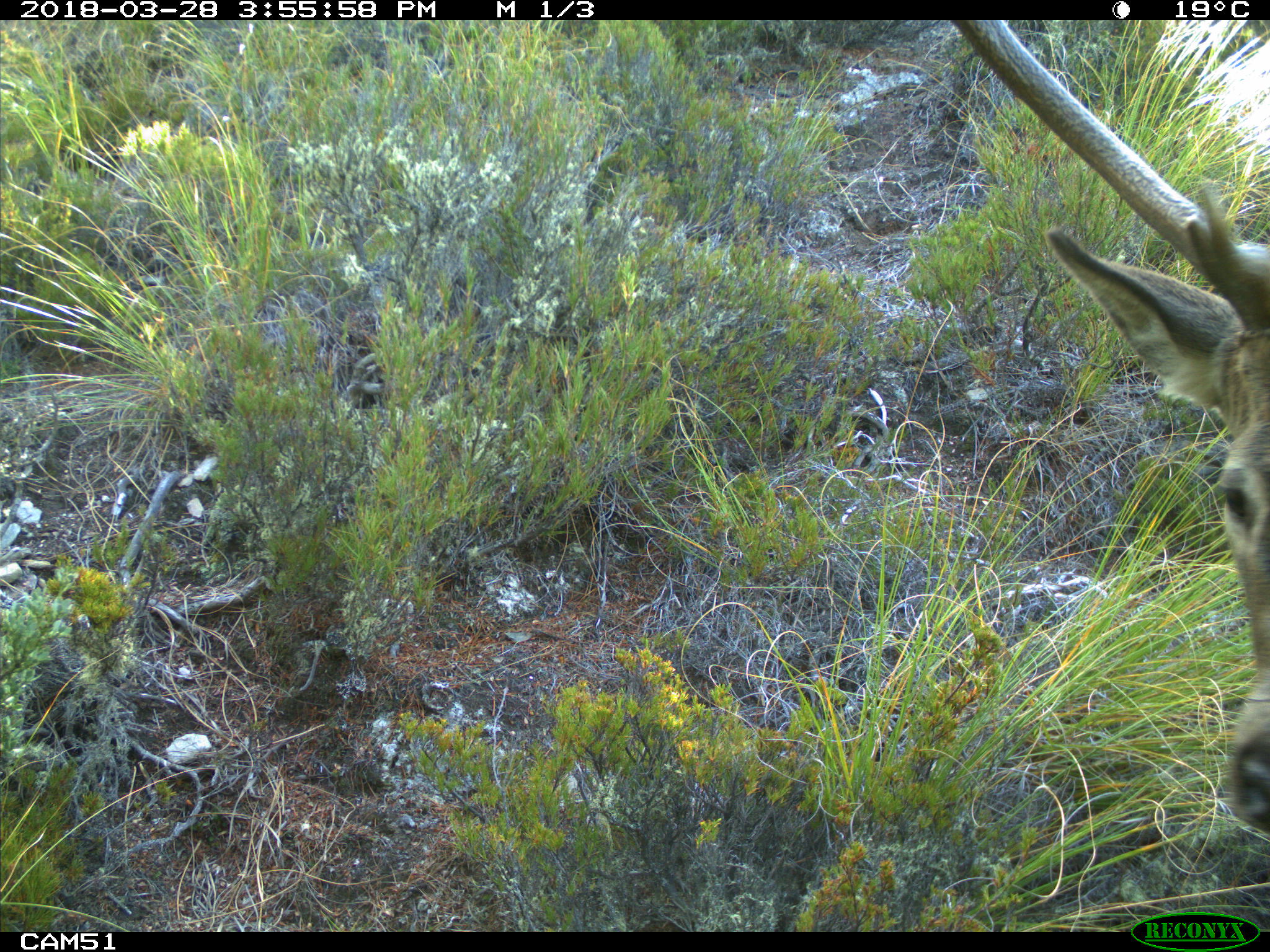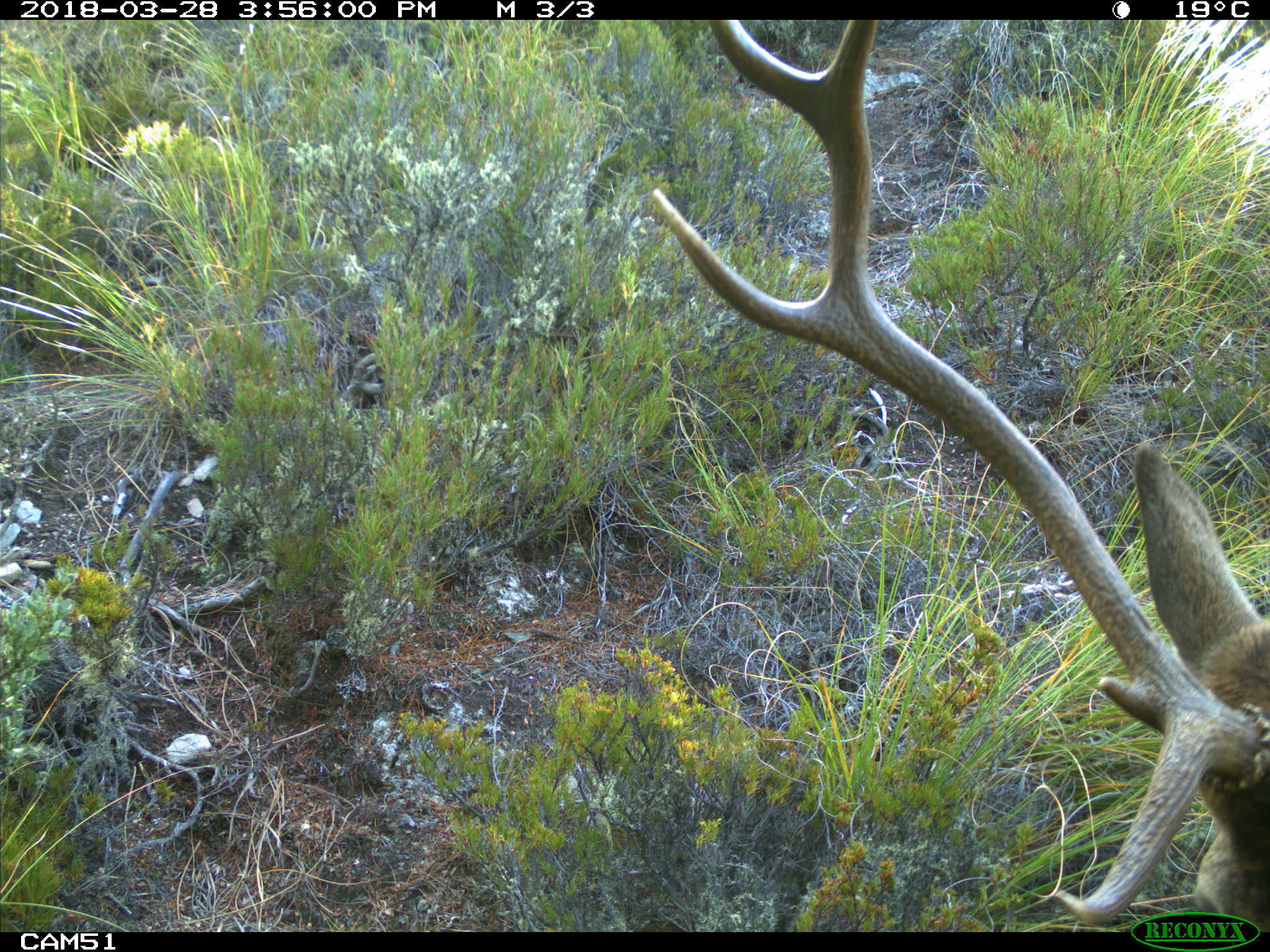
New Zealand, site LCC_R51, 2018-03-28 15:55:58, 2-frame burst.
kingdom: Animalia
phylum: Chordata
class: Mammalia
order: Artiodactyla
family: Cervidae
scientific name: Cervidae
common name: deer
Deer (Cervidae).